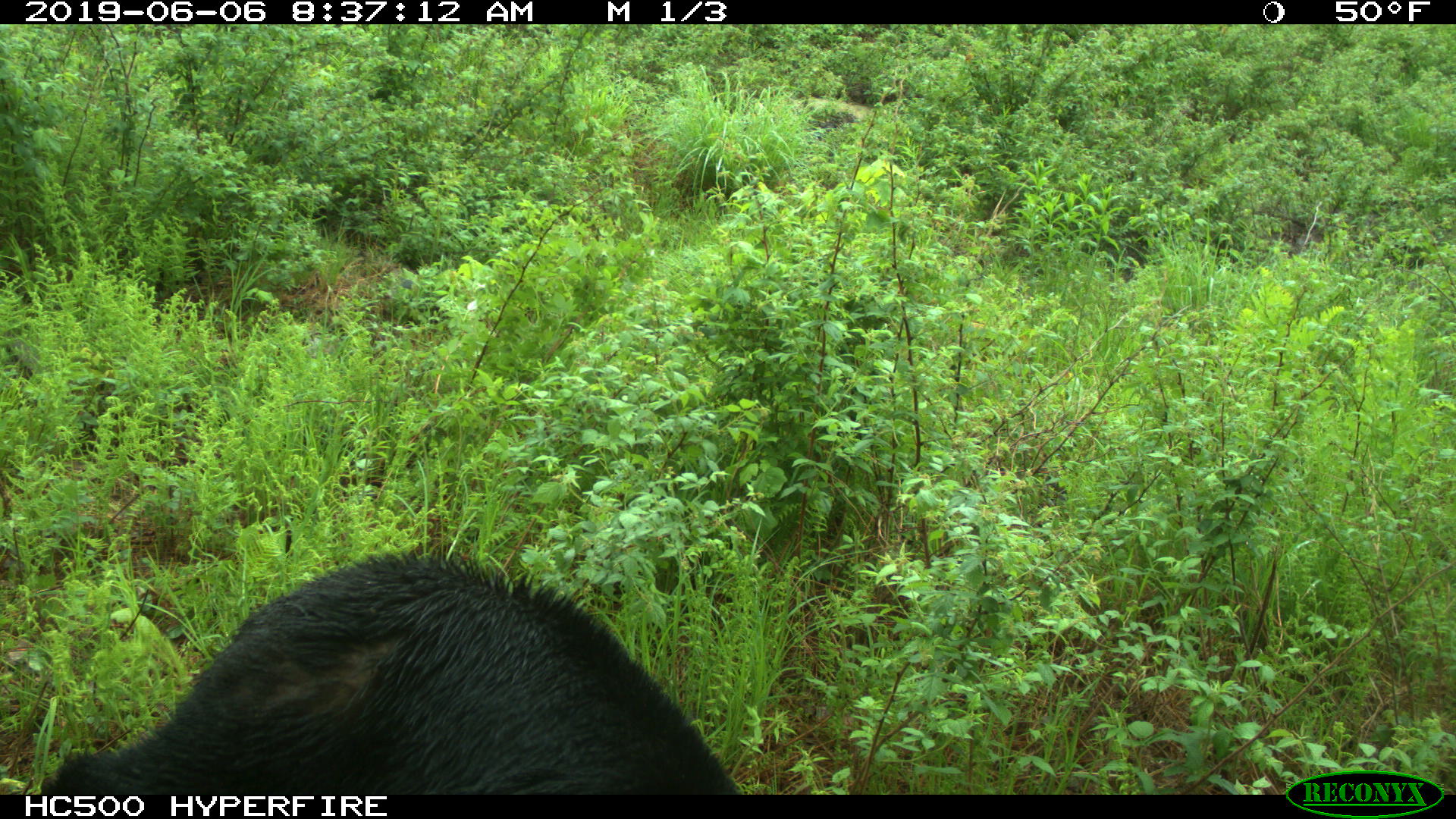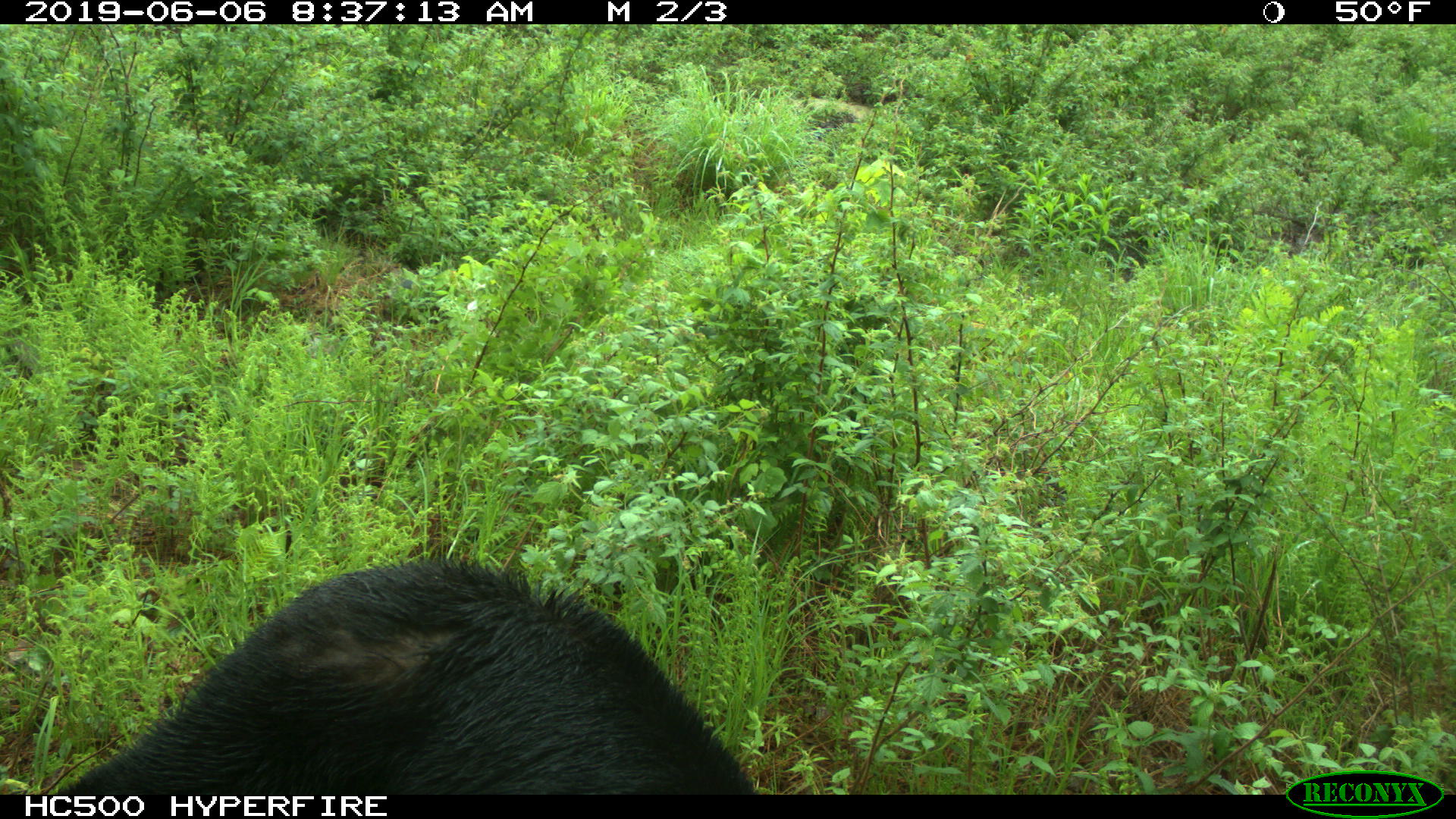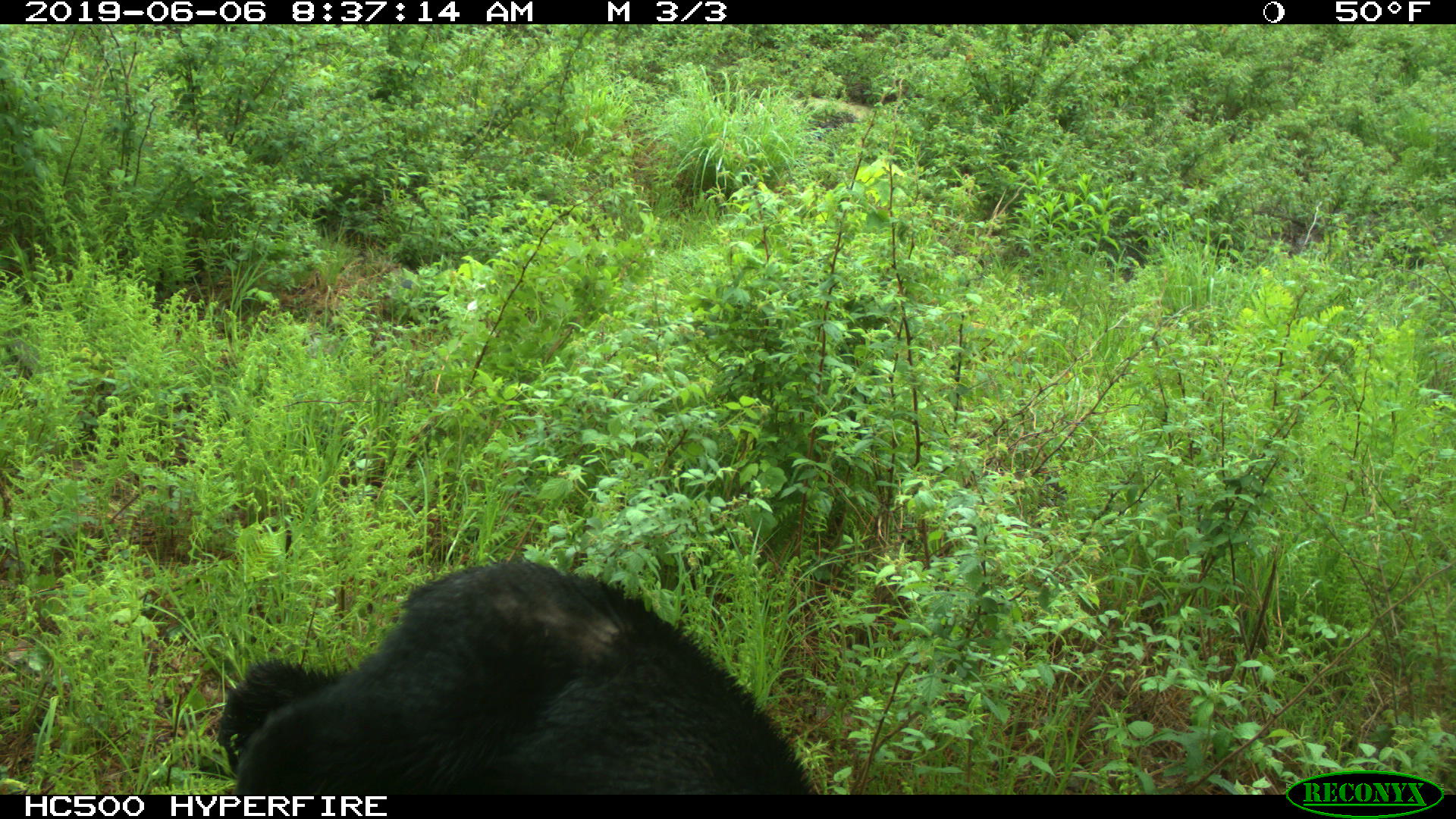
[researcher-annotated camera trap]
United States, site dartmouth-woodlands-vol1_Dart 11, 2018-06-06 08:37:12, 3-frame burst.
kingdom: Animalia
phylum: Chordata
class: Mammalia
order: Carnivora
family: Ursidae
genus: Ursus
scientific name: Ursus americanus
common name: black bear